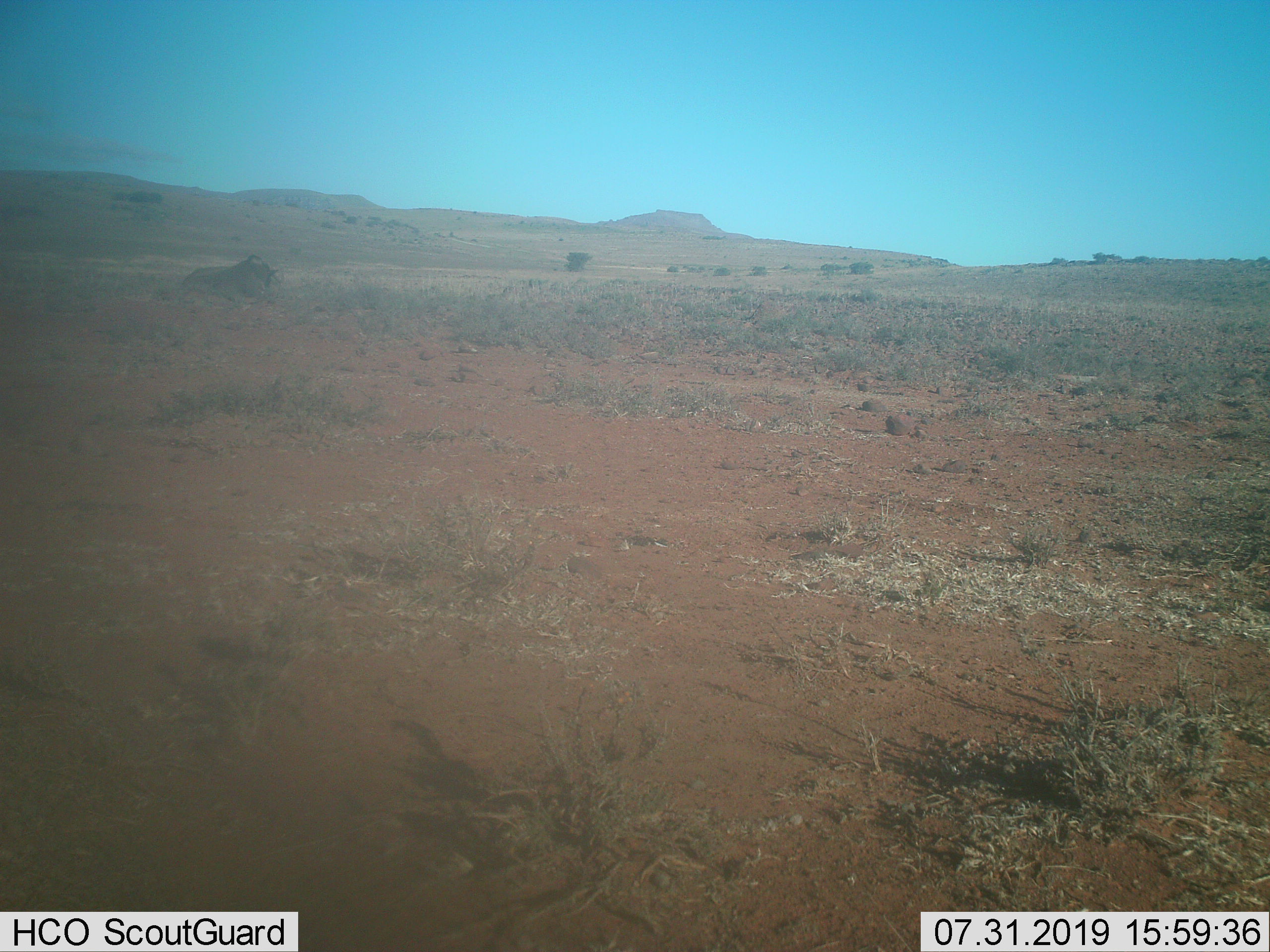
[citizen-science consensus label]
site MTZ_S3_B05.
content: unidentified animal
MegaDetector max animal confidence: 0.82